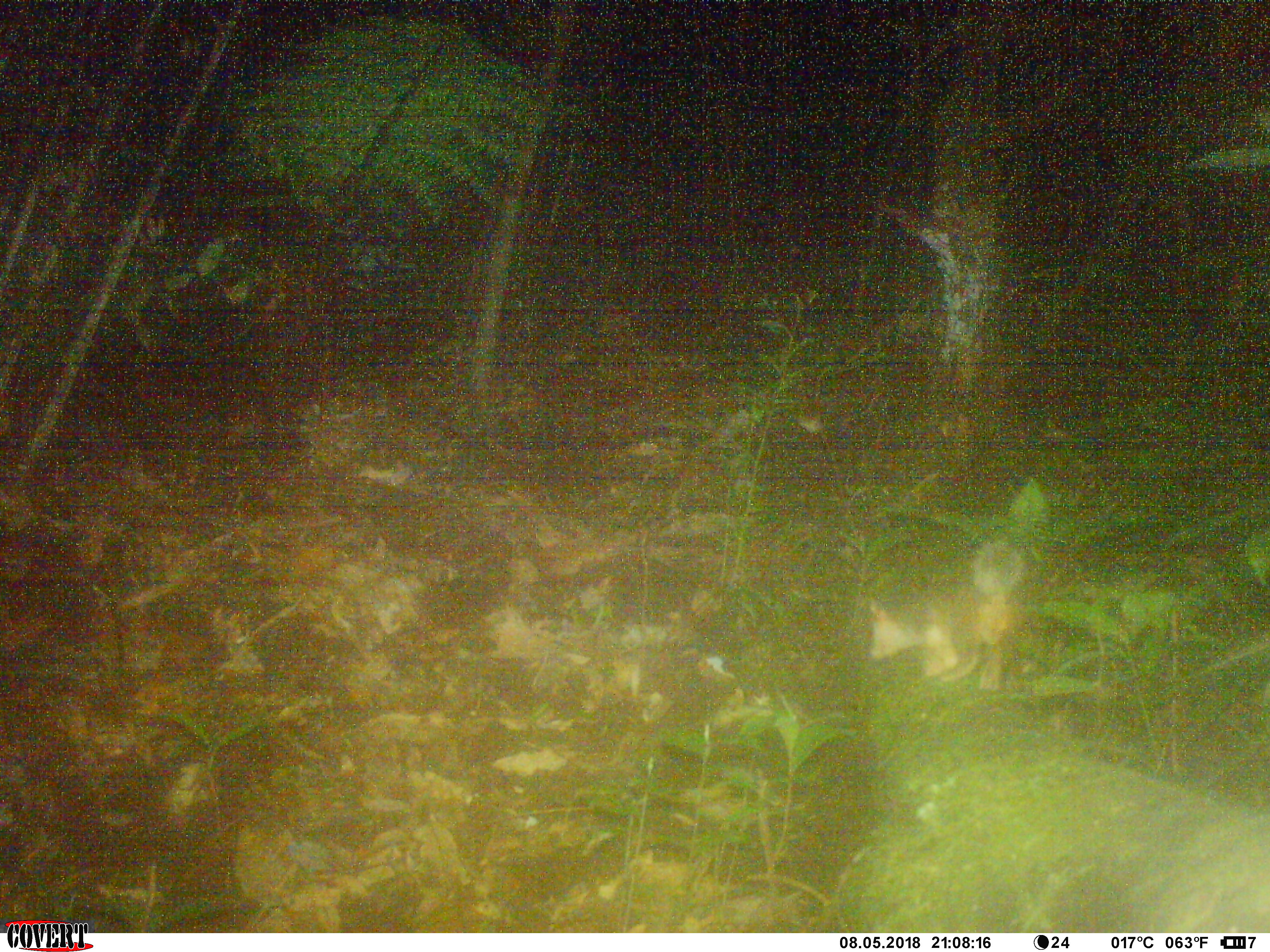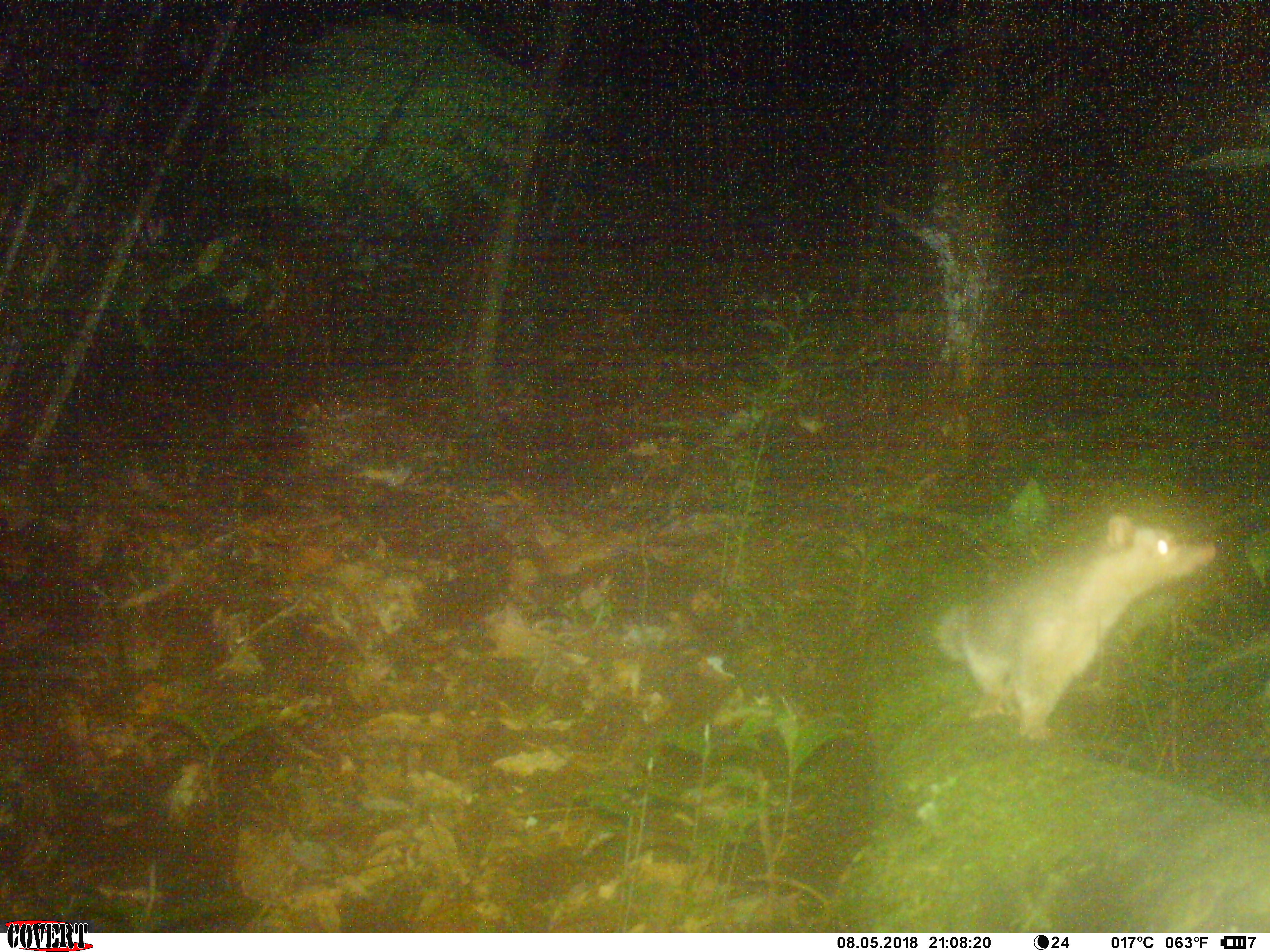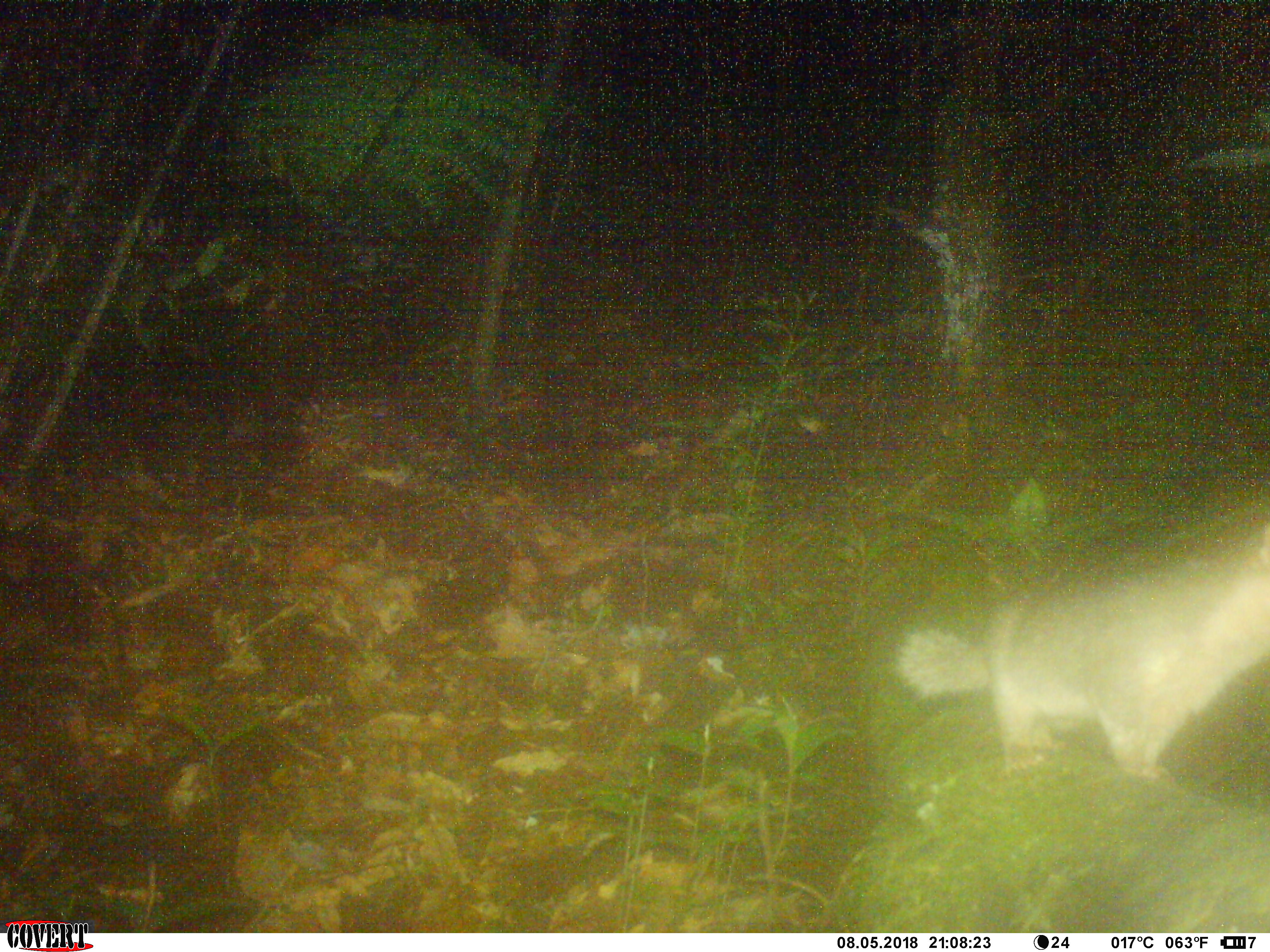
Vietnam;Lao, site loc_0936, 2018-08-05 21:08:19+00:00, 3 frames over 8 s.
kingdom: Animalia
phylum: Chordata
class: Mammalia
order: Carnivora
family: Mustelidae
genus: Melogale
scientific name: Melogale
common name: ferret badger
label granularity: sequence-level